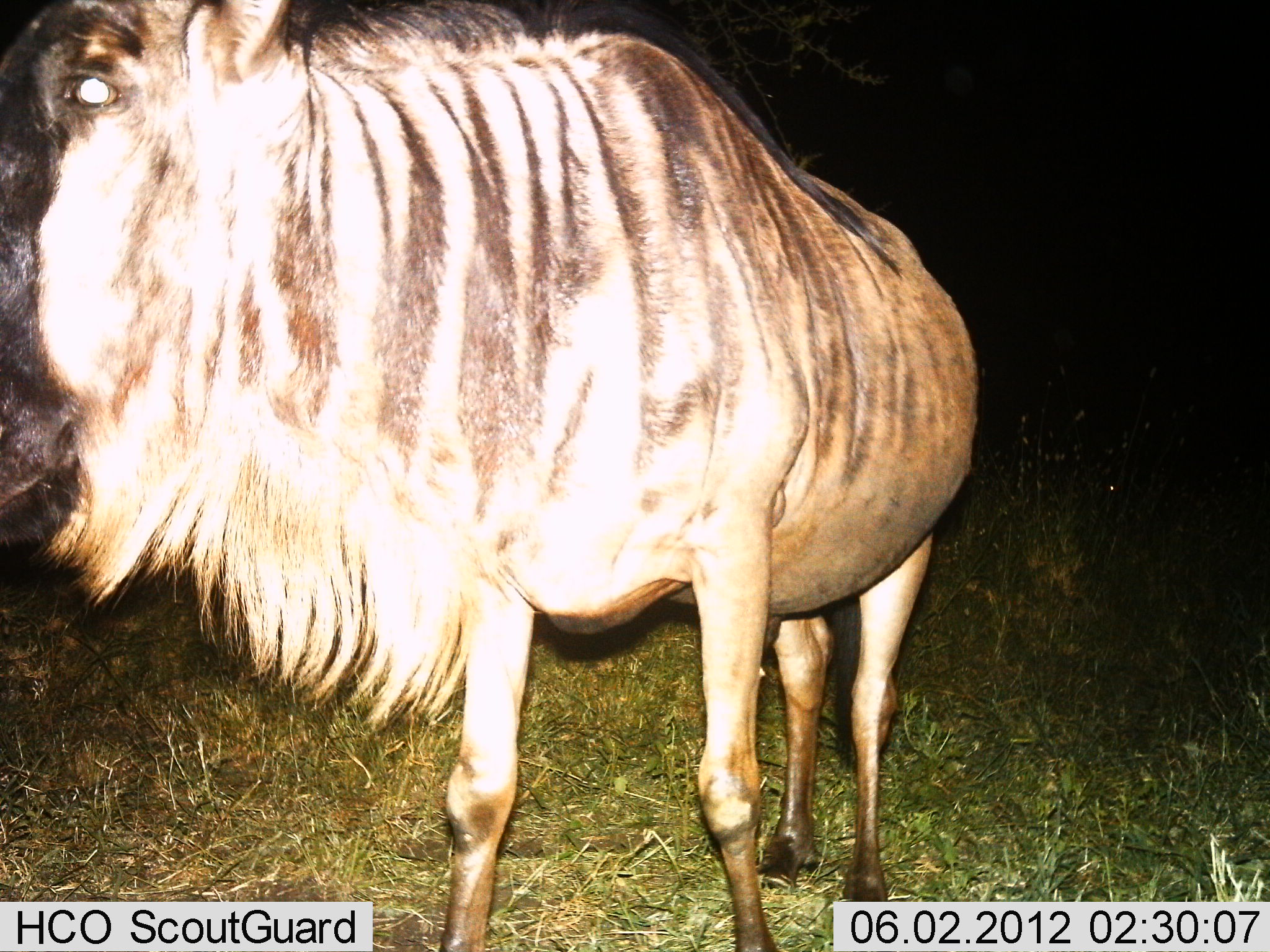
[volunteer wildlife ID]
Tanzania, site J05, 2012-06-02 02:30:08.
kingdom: Animalia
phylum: Chordata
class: Mammalia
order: Artiodactyla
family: Bovidae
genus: Connochaetes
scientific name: Connochaetes taurinus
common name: blue wildebeest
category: wildebeest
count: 1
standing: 60%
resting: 0%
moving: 40%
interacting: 0%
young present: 0%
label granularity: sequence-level